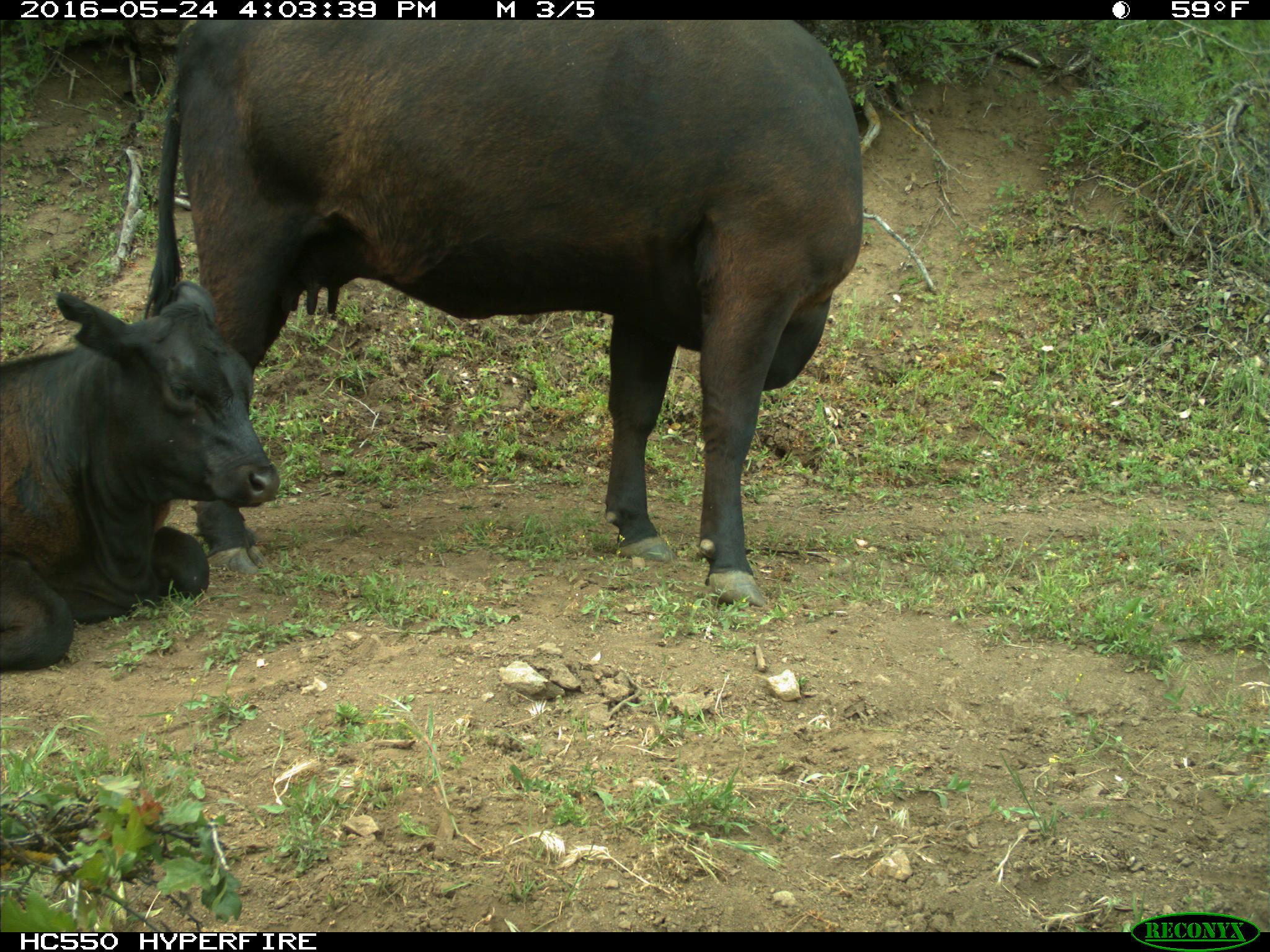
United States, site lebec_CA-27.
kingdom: Animalia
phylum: Chordata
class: Mammalia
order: Artiodactyla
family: Bovidae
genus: Bos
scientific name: Bos taurus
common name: domestic cow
Bos taurus (domestic cow).